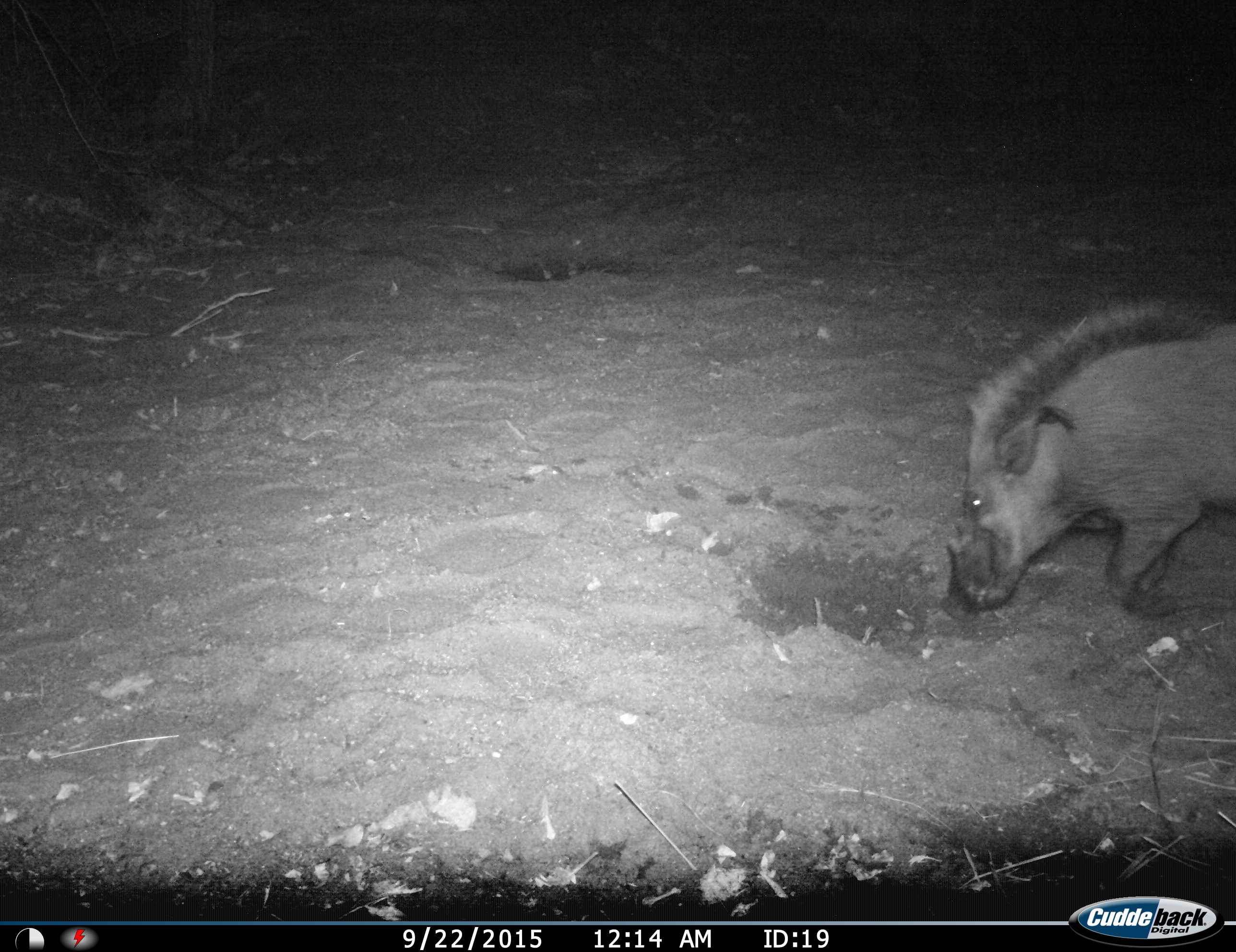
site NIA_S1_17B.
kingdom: Animalia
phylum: Chordata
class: Mammalia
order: Artiodactyla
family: Suidae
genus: Potamochoerus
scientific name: Potamochoerus larvatus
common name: bushpig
Bushpig (Potamochoerus larvatus), count 1. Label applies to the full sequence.